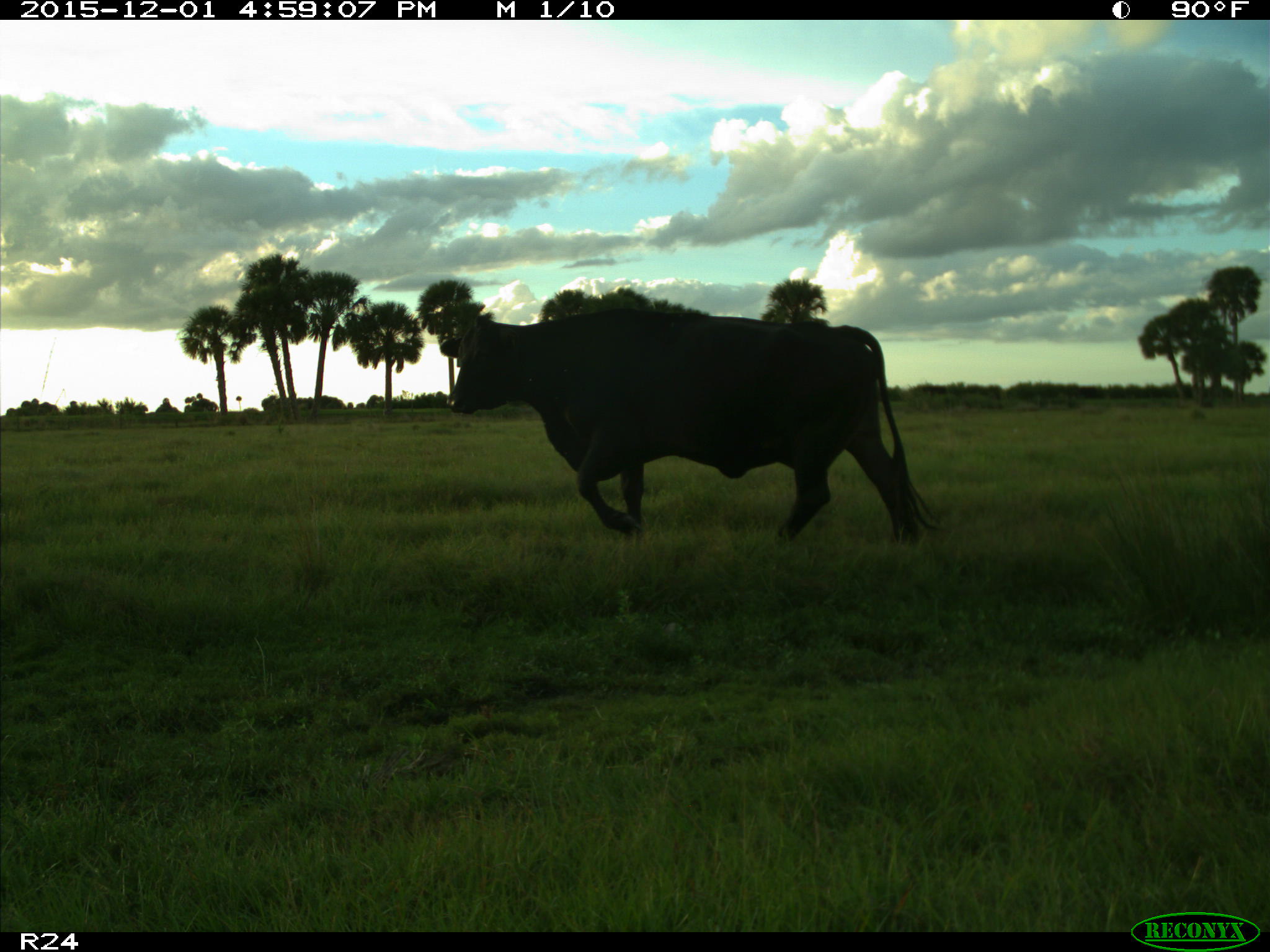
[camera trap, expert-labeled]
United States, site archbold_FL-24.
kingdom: Animalia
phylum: Chordata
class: Mammalia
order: Artiodactyla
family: Bovidae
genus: Bos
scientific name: Bos taurus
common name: domestic cow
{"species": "Bos taurus (domestic cow)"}